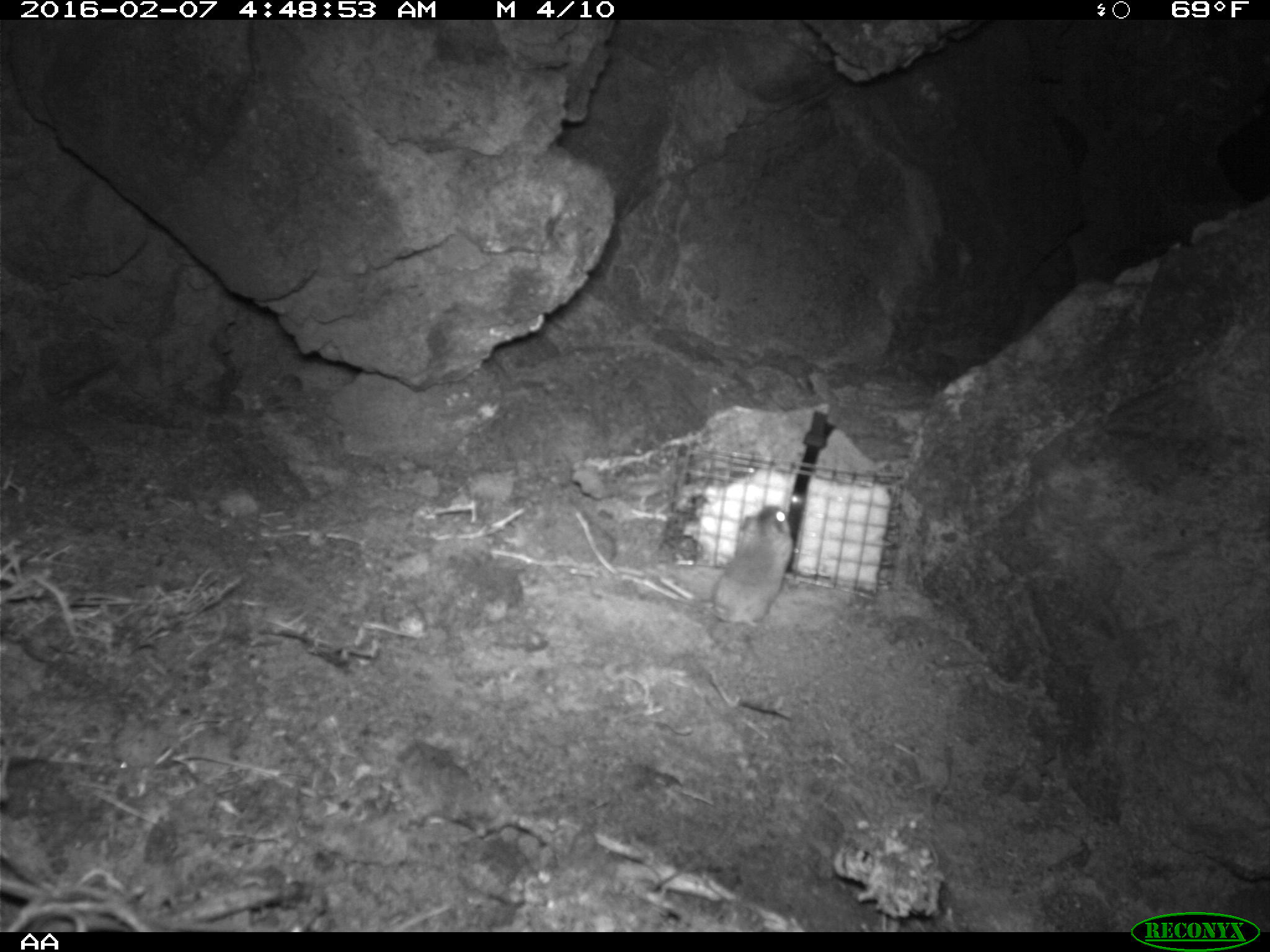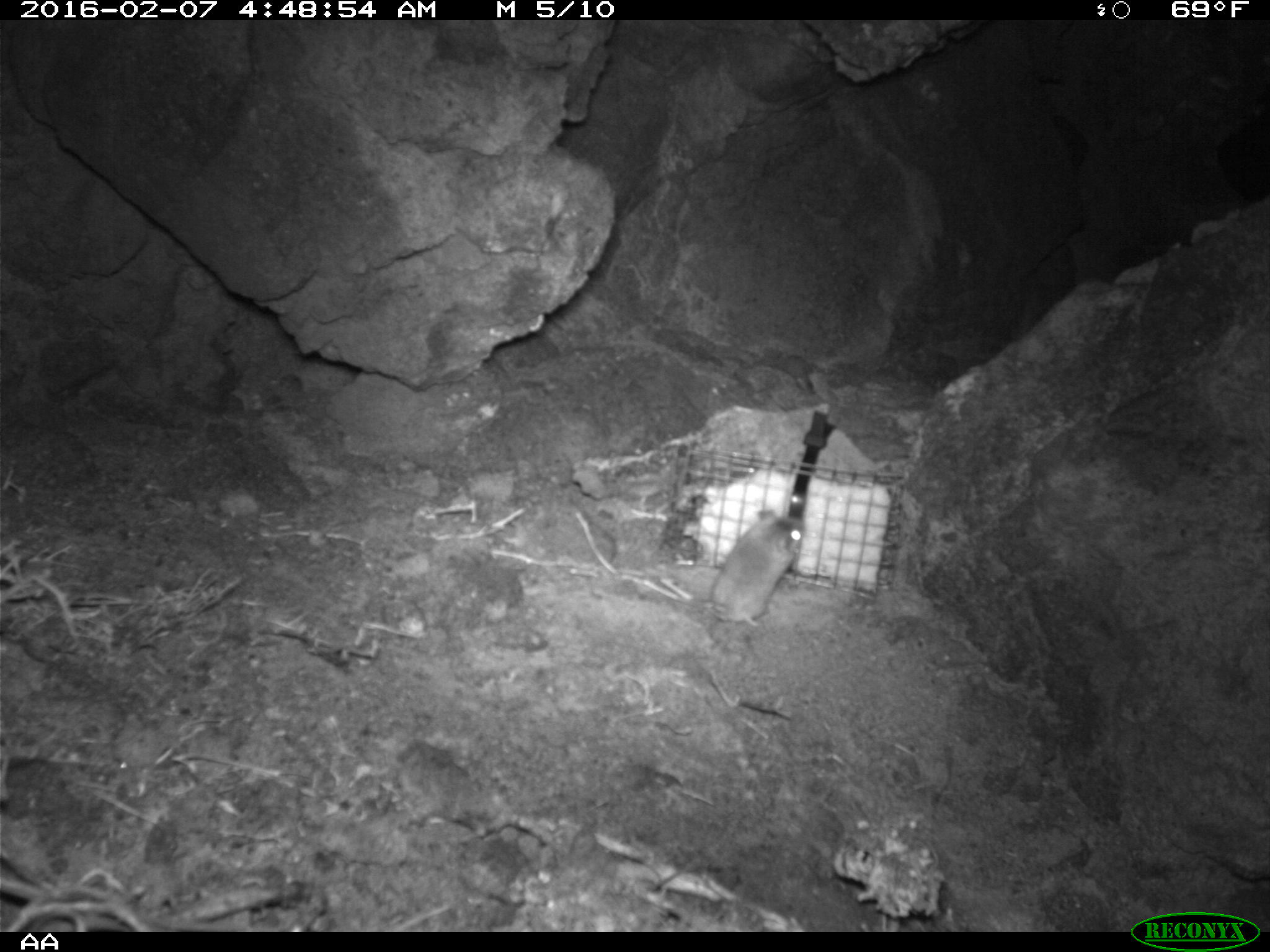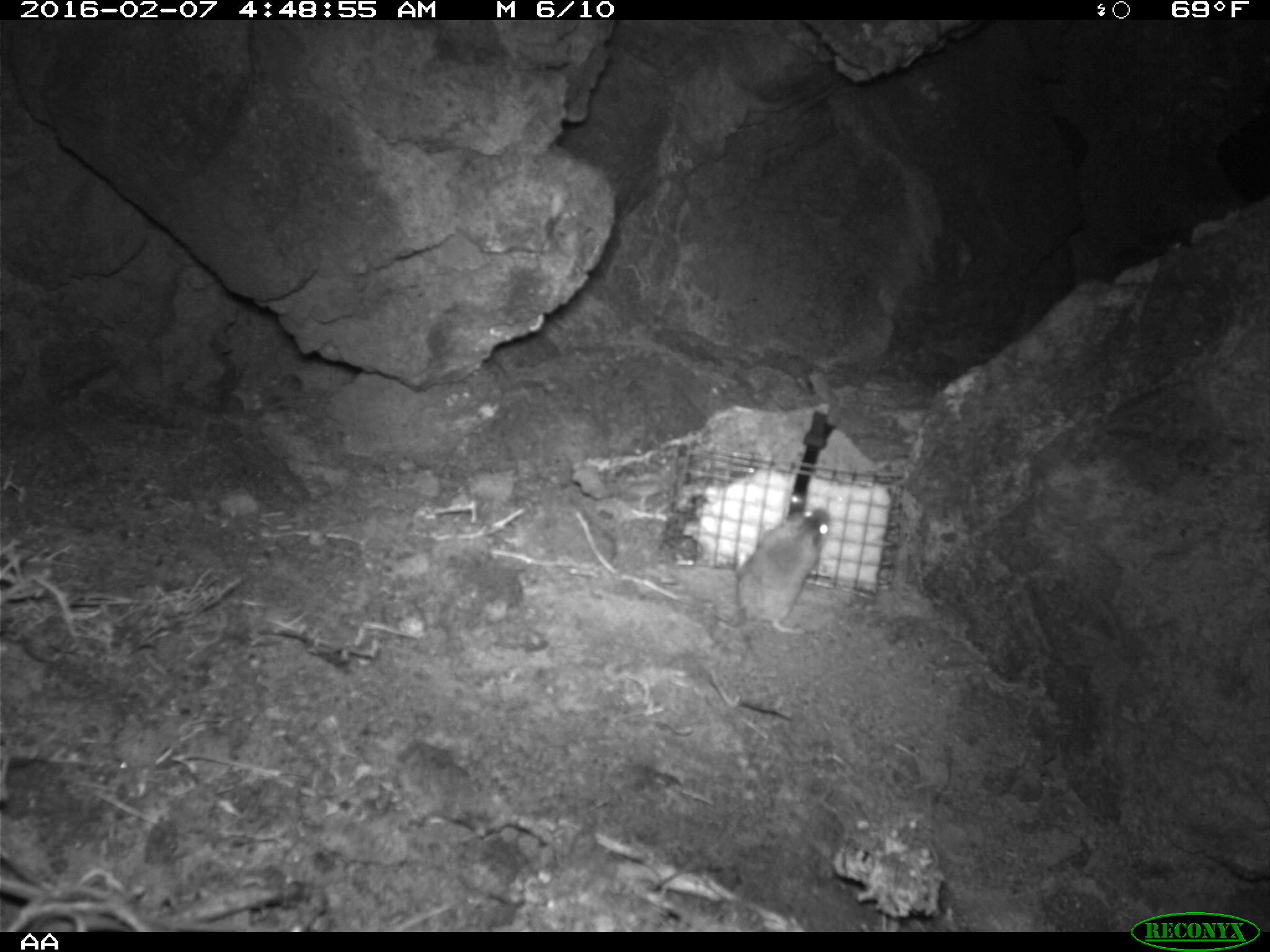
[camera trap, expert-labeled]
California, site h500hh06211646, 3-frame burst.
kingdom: Animalia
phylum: Chordata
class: Mammalia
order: Rodentia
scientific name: Rodentia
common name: rodent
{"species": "rodent (Rodentia)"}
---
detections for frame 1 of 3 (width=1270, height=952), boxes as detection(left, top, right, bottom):
rodent: detection(673, 504, 794, 635)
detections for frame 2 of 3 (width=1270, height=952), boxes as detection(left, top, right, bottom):
rodent: detection(704, 505, 805, 629)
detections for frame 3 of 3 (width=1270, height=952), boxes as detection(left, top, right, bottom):
rodent: detection(701, 508, 834, 634)